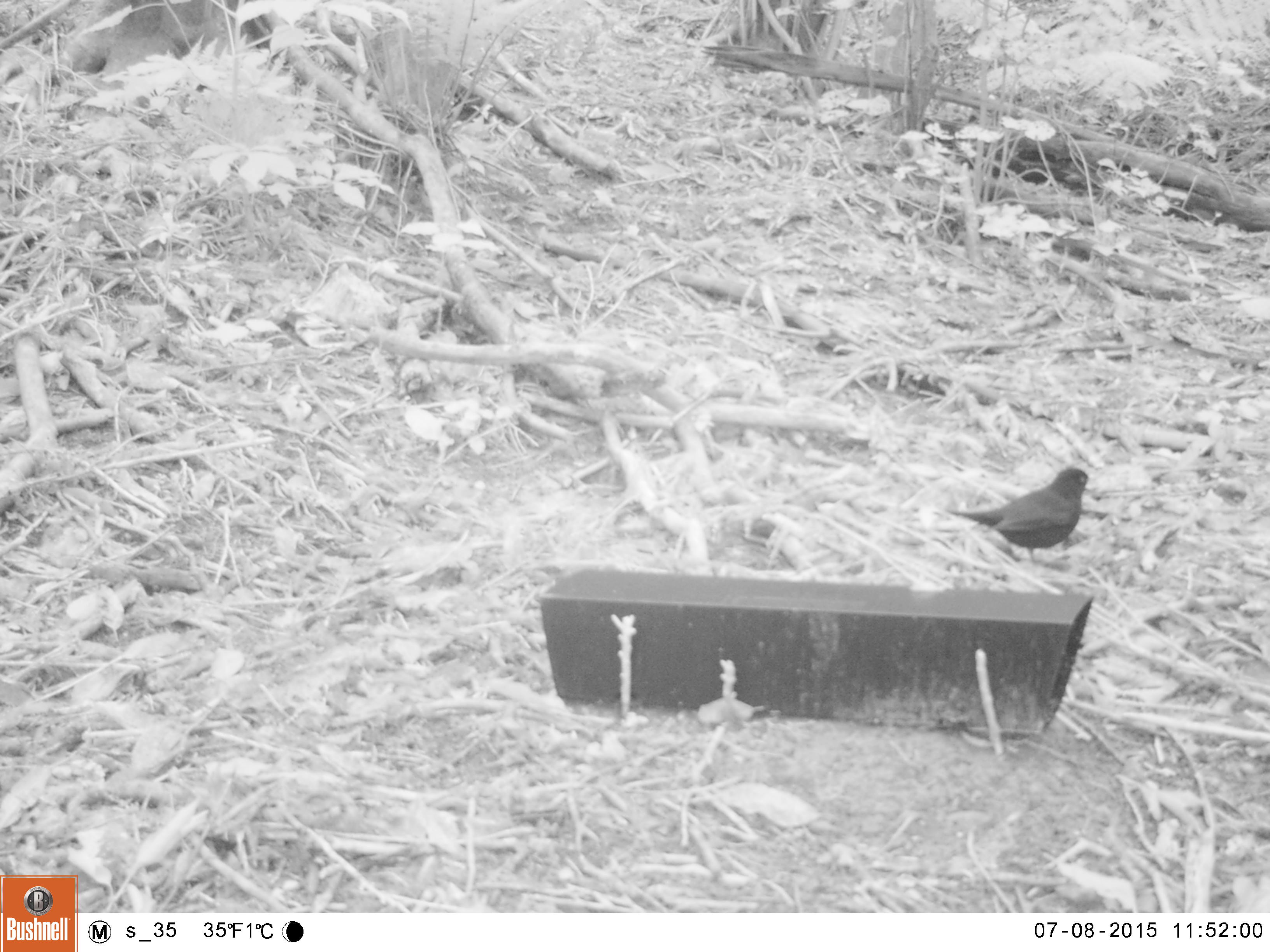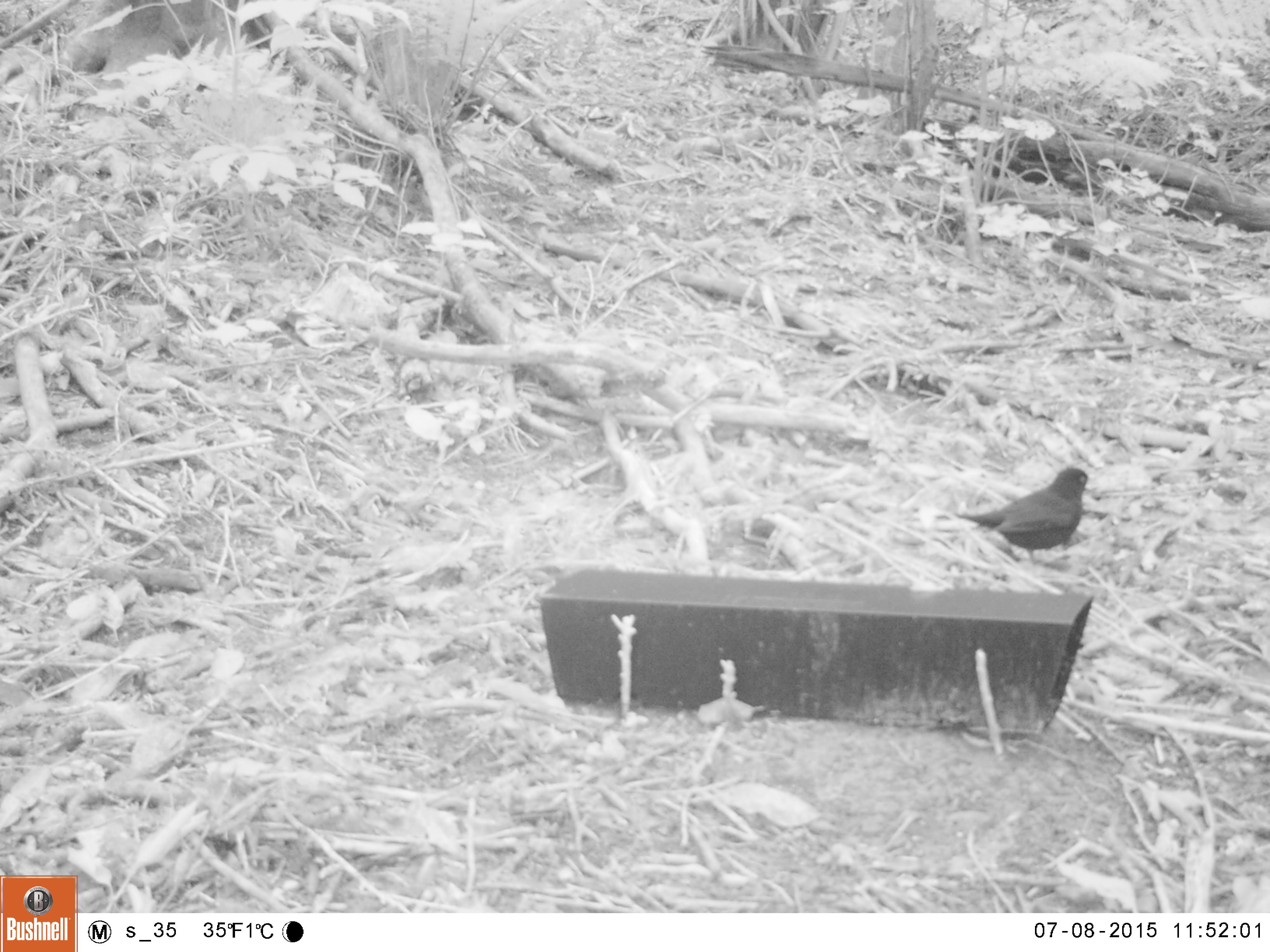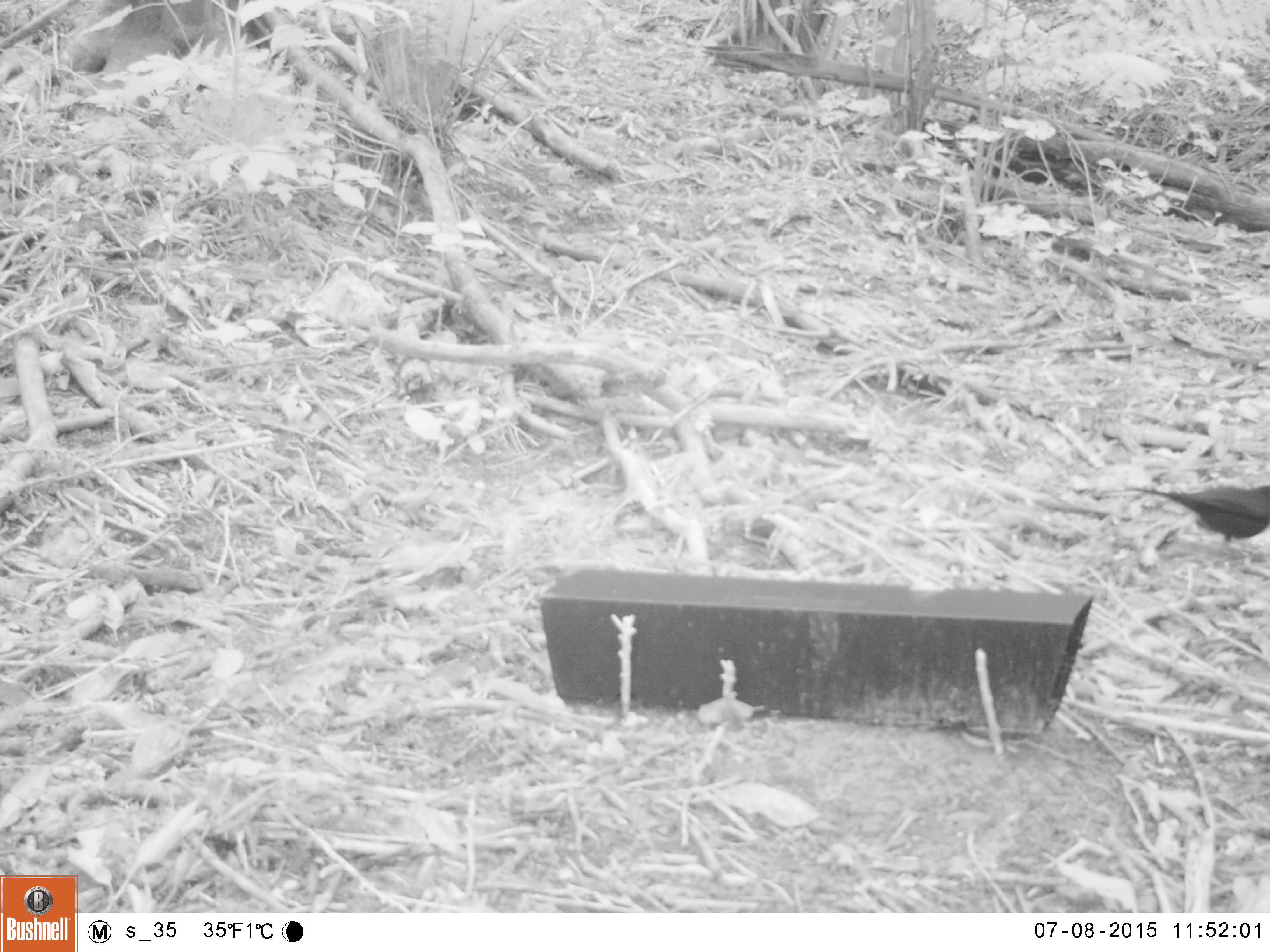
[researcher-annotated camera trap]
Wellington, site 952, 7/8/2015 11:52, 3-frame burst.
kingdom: Animalia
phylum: Chordata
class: Aves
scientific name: Aves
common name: bird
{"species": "bird (Aves)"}